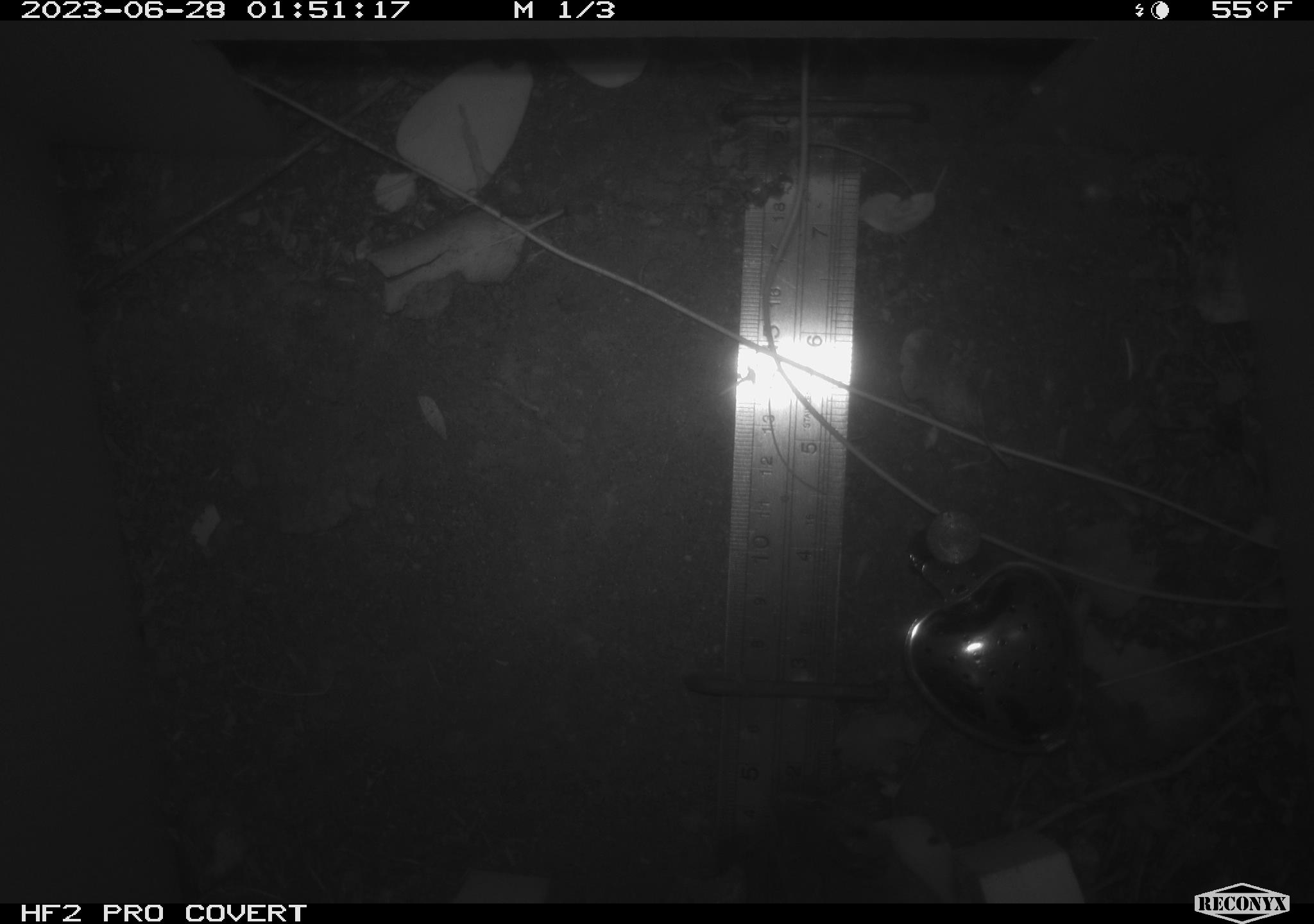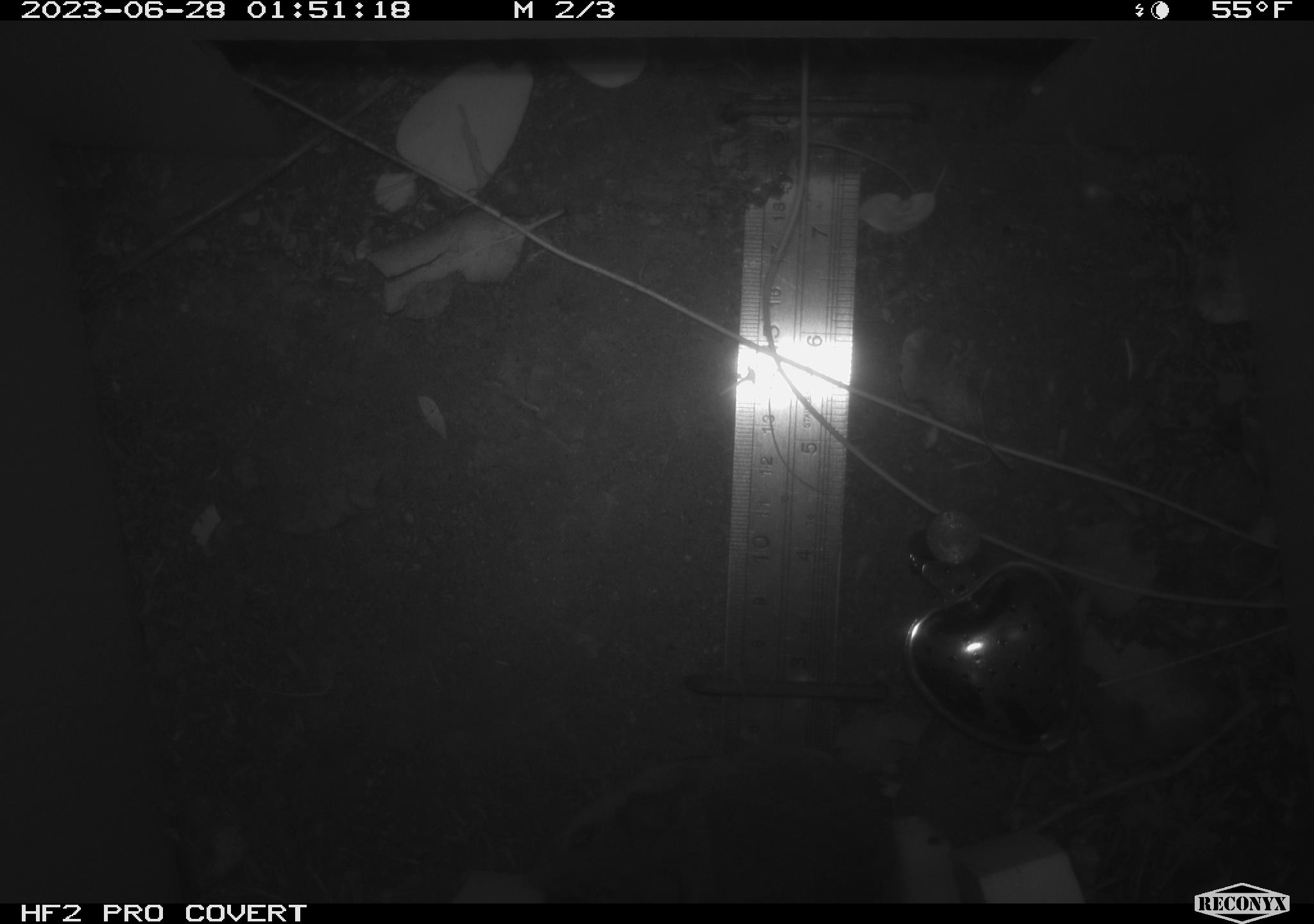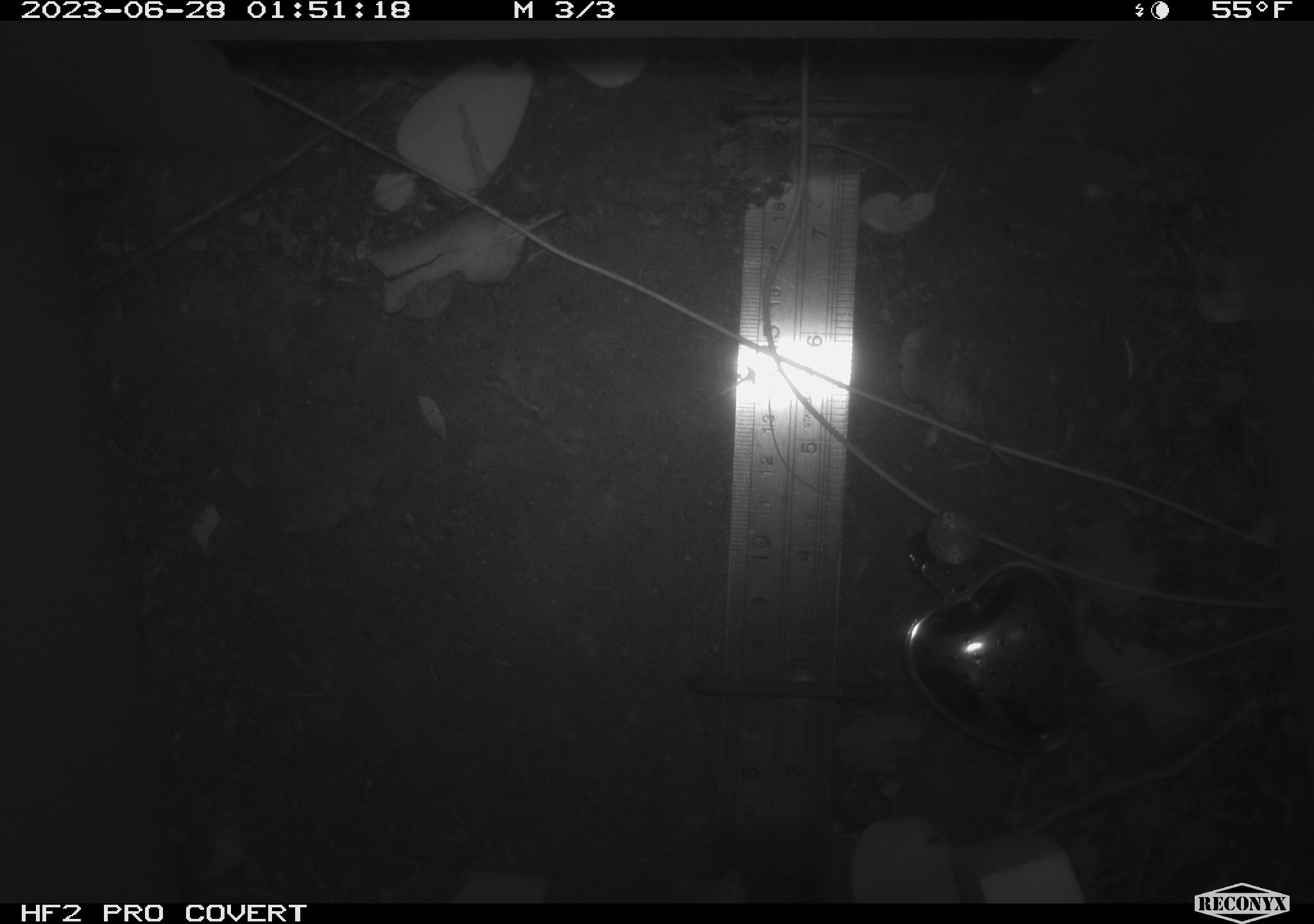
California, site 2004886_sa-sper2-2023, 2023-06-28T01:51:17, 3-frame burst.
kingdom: Animalia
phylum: Chordata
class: Mammalia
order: Rodentia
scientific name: Rodentia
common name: mouse species